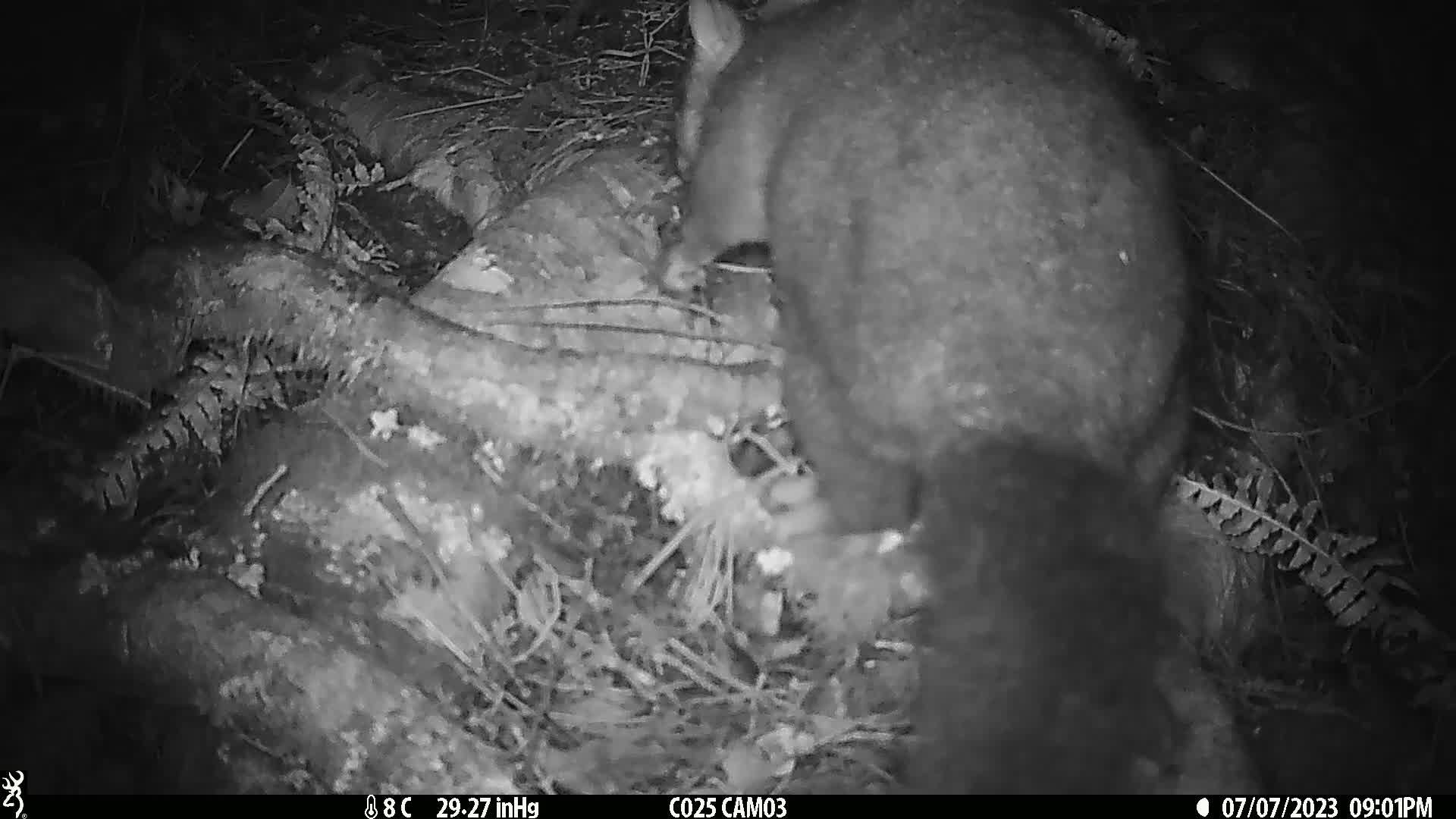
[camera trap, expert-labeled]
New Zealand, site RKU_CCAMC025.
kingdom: Animalia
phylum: Chordata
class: Mammalia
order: Diprotodontia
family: Phalangeridae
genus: Trichosurus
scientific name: Trichosurus vulpecula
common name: common brushtail possum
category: possum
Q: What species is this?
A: Possum (common brushtail possum) (Trichosurus vulpecula).